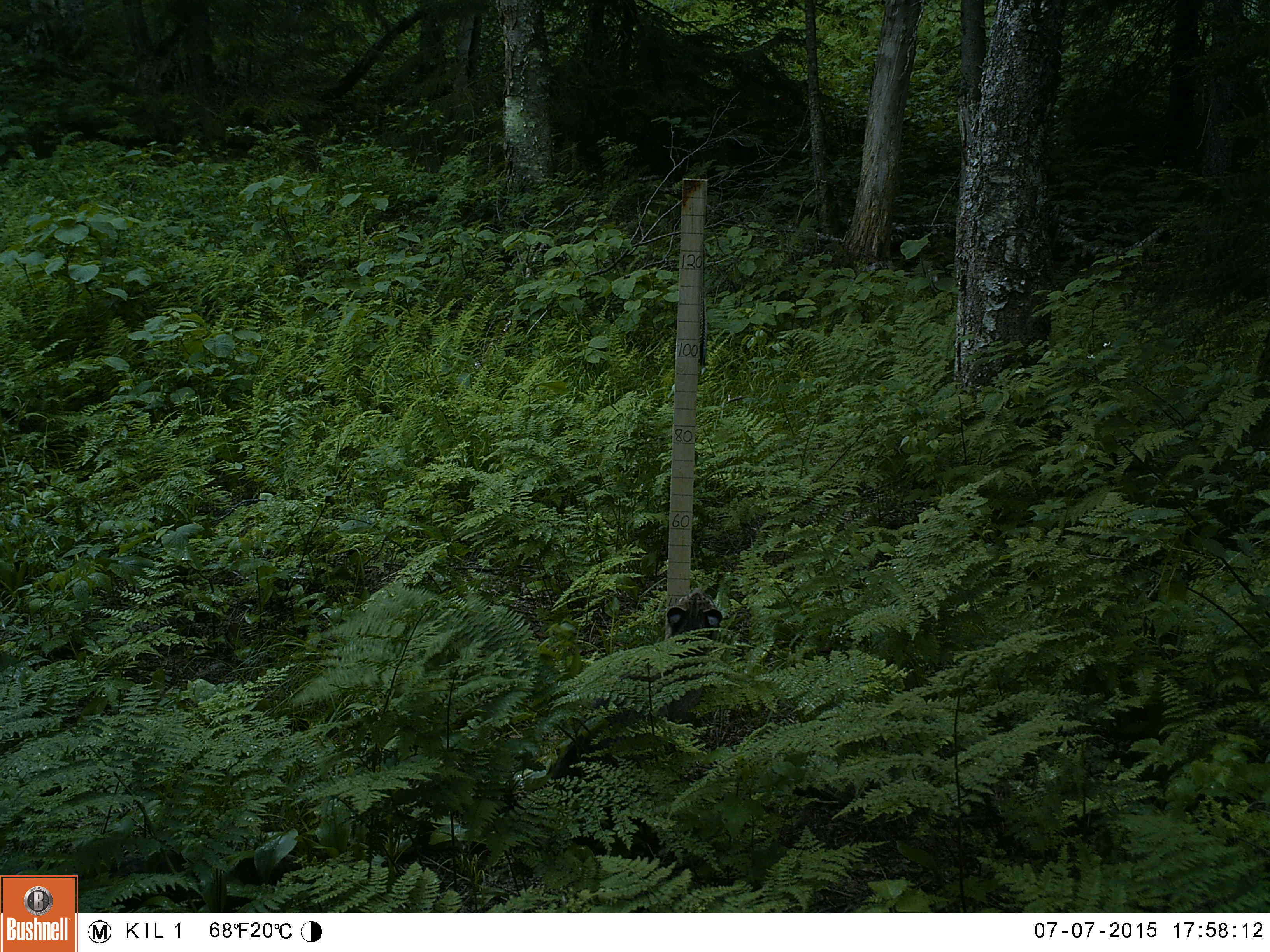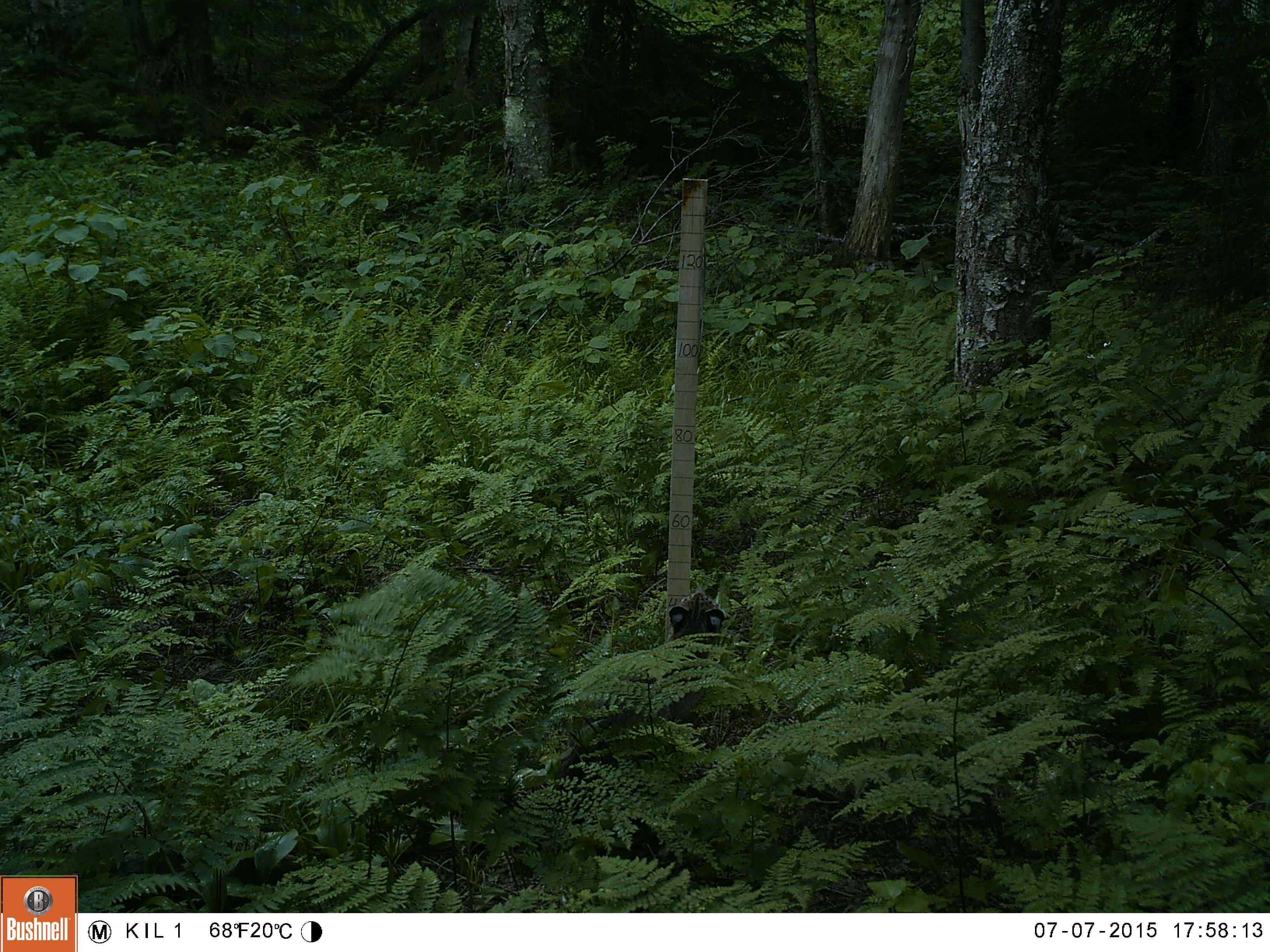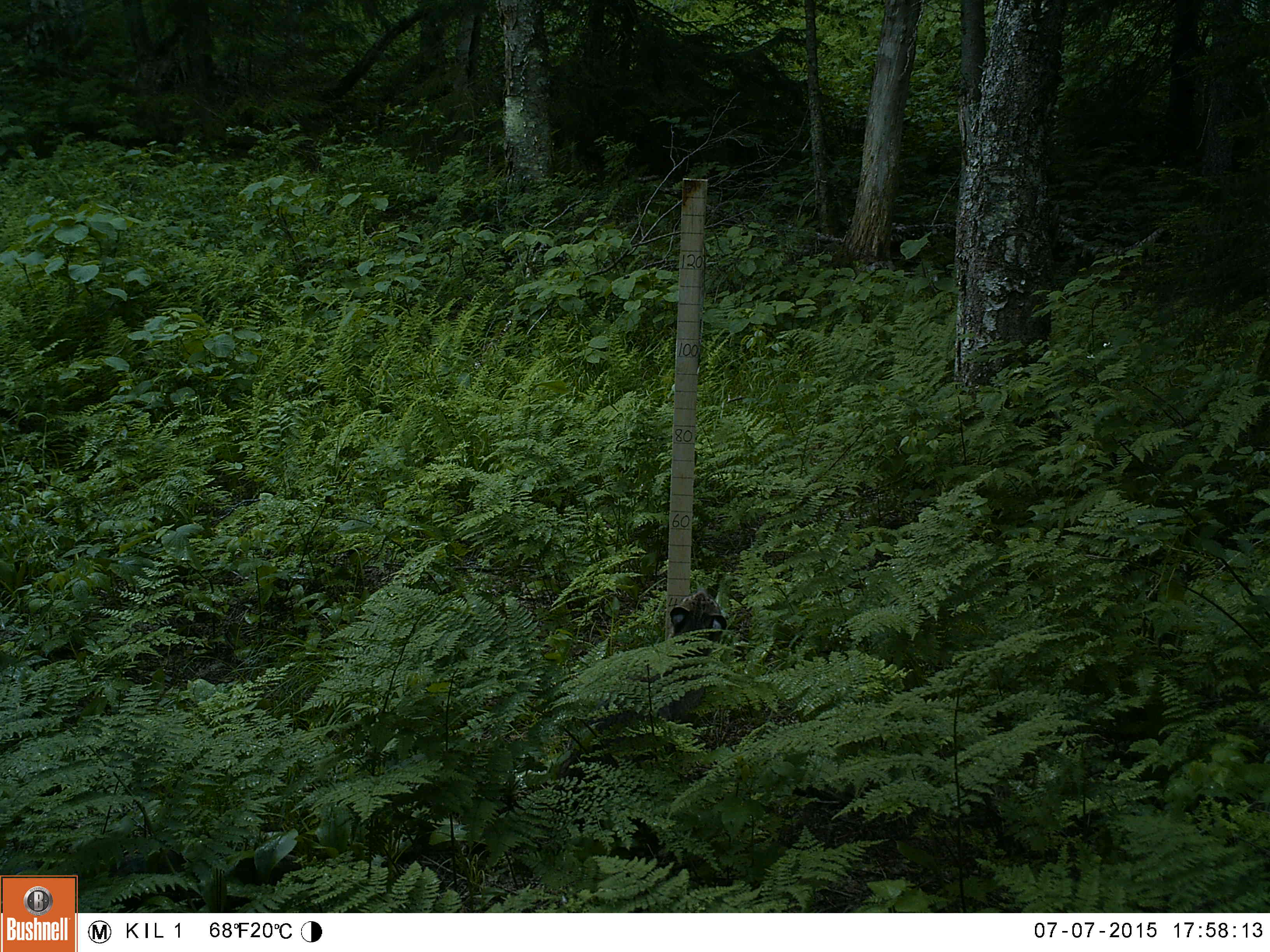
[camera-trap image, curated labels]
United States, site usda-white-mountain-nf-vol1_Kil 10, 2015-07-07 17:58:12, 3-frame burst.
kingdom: Animalia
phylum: Chordata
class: Mammalia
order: Carnivora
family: Felidae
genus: Lynx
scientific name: Lynx rufus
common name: bobcat